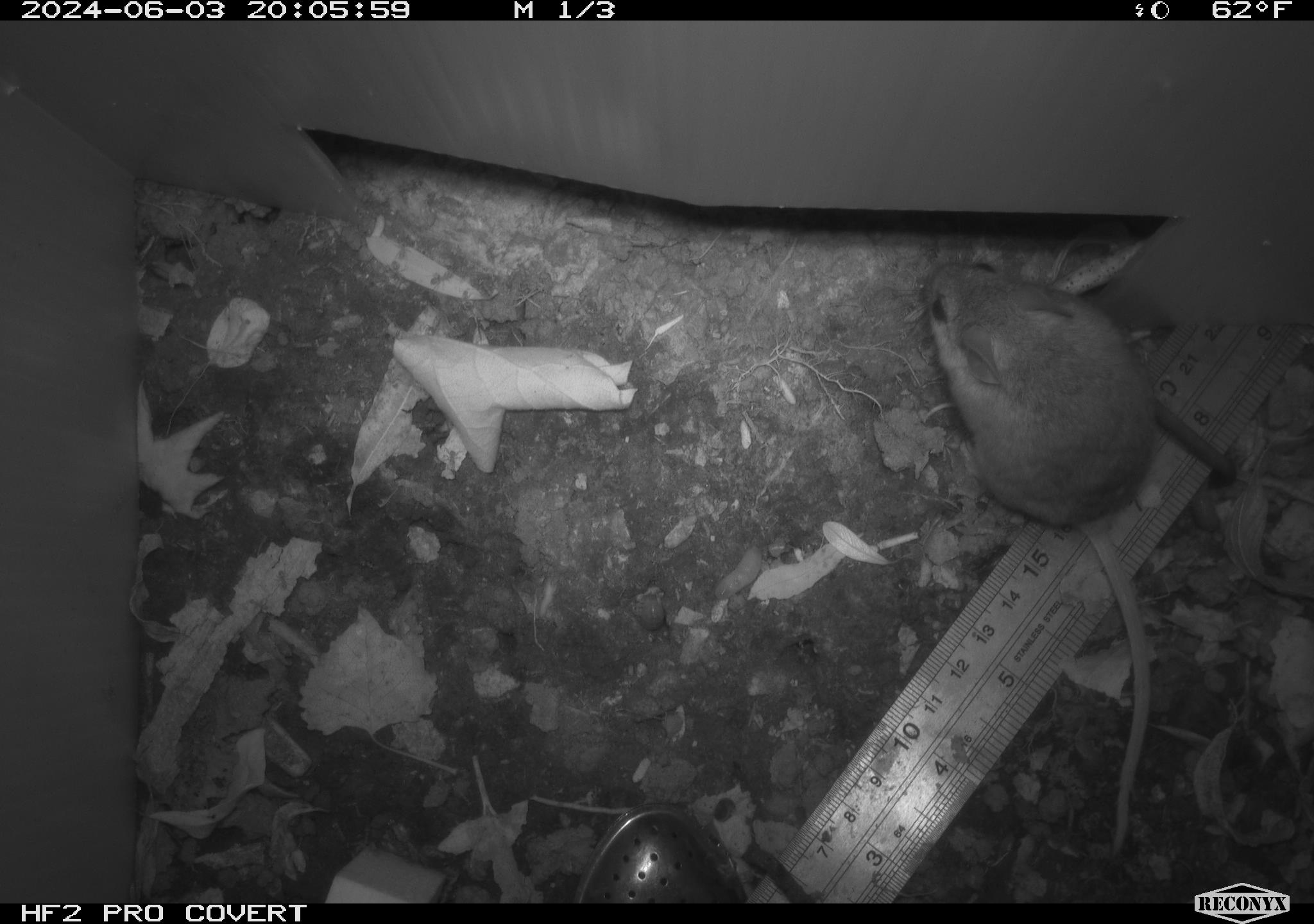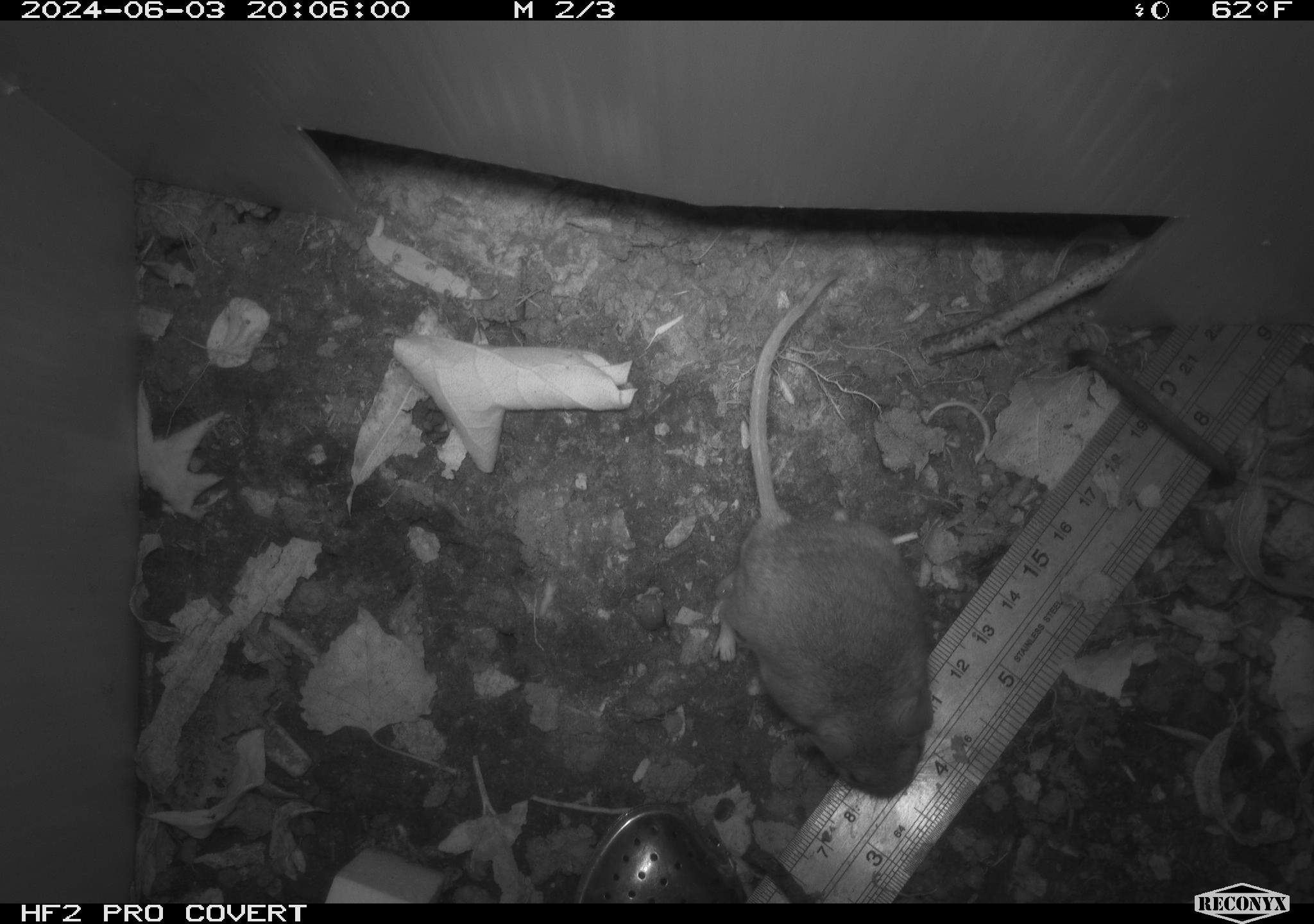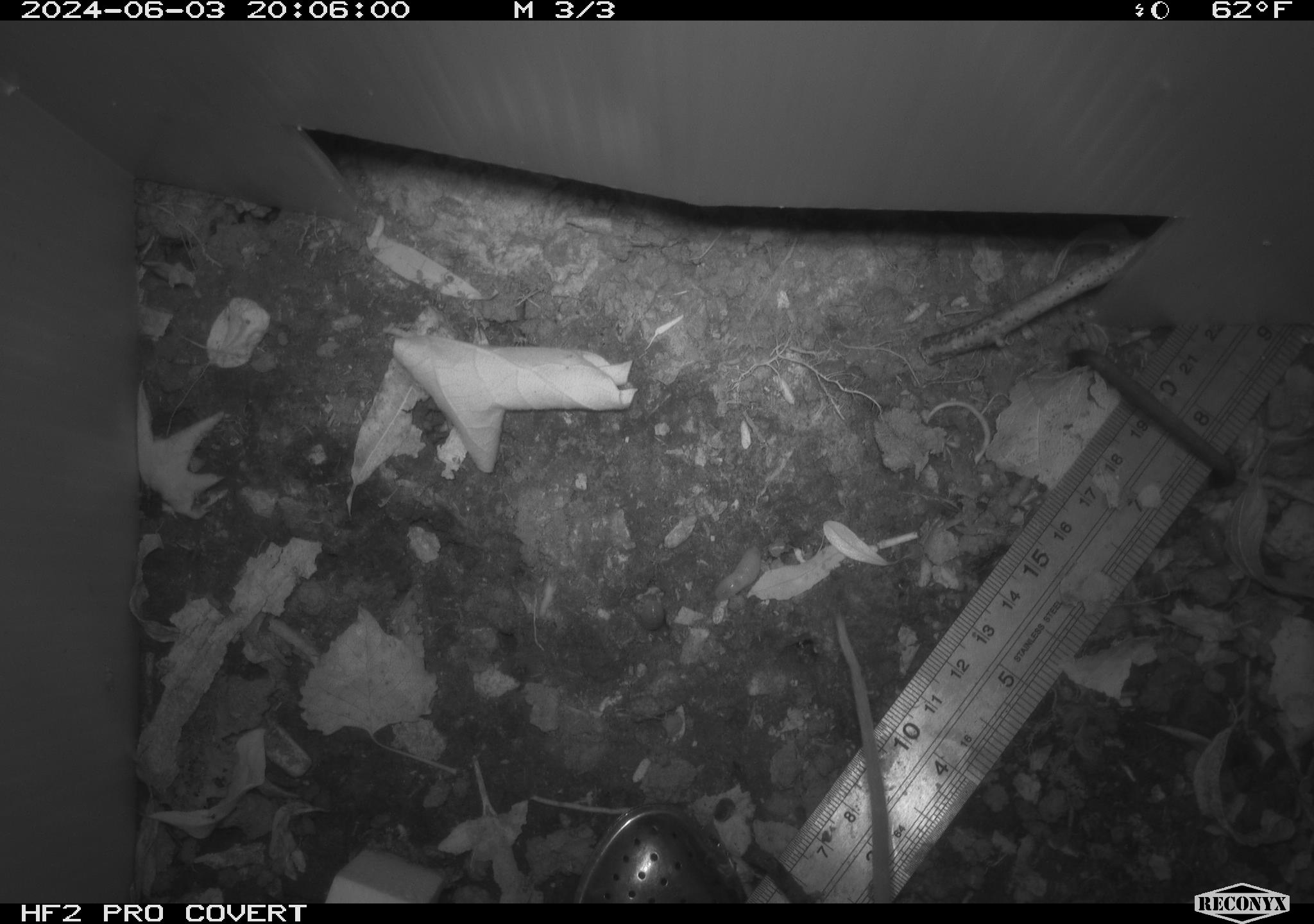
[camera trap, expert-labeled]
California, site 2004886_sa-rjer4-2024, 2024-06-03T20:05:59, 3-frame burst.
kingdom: Animalia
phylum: Chordata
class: Mammalia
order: Rodentia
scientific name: Rodentia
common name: mouse species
Mouse species (Rodentia).